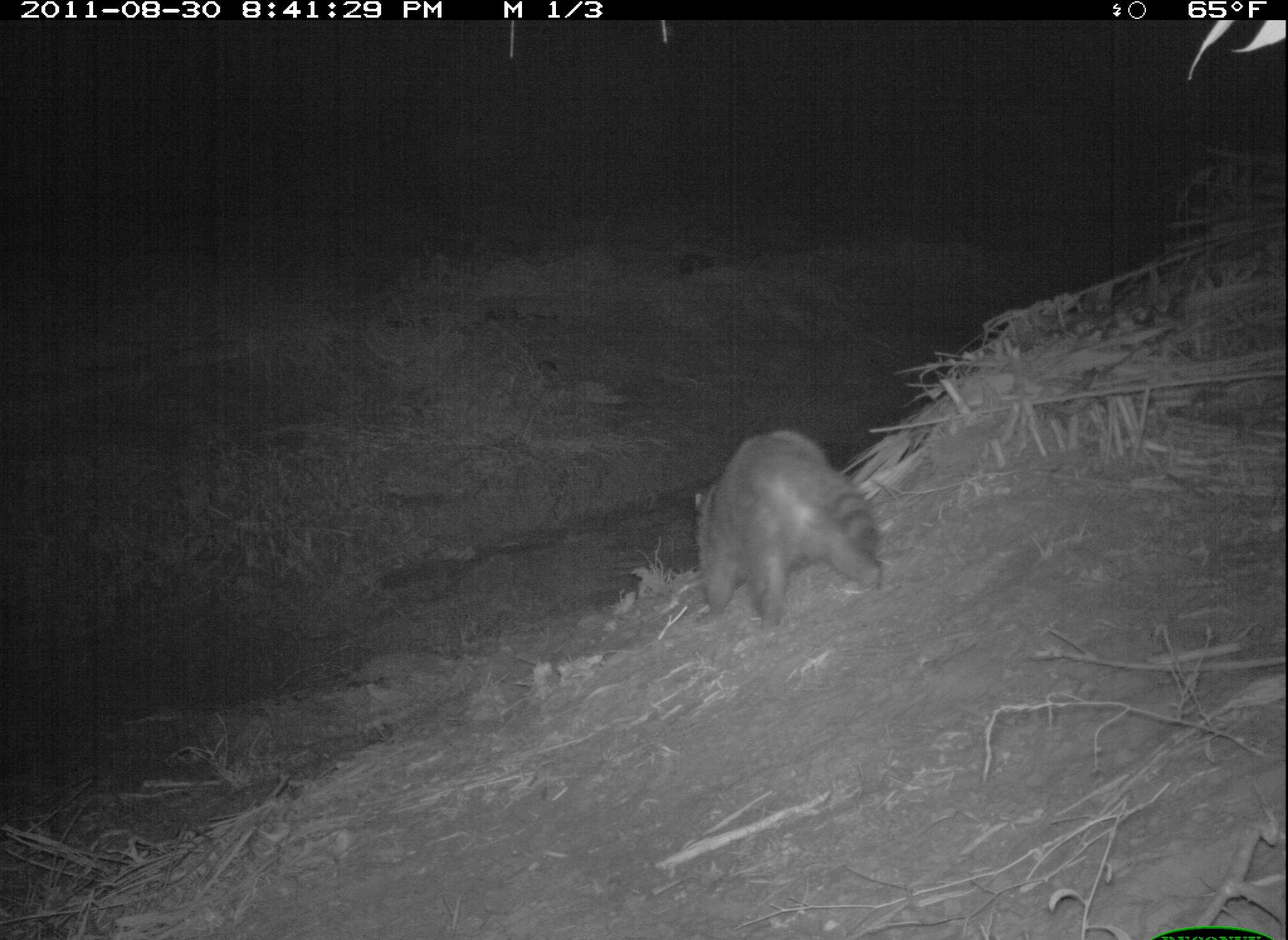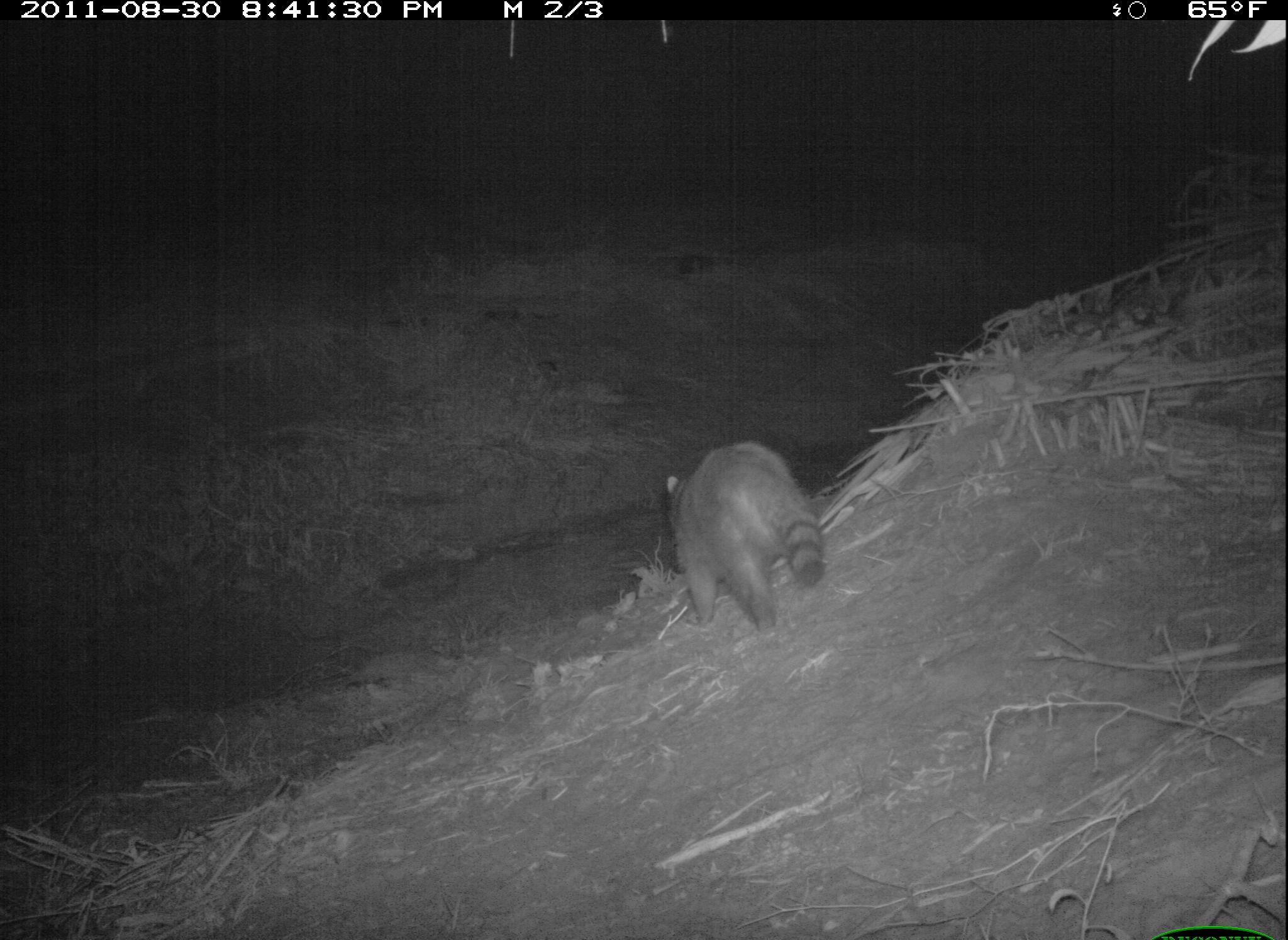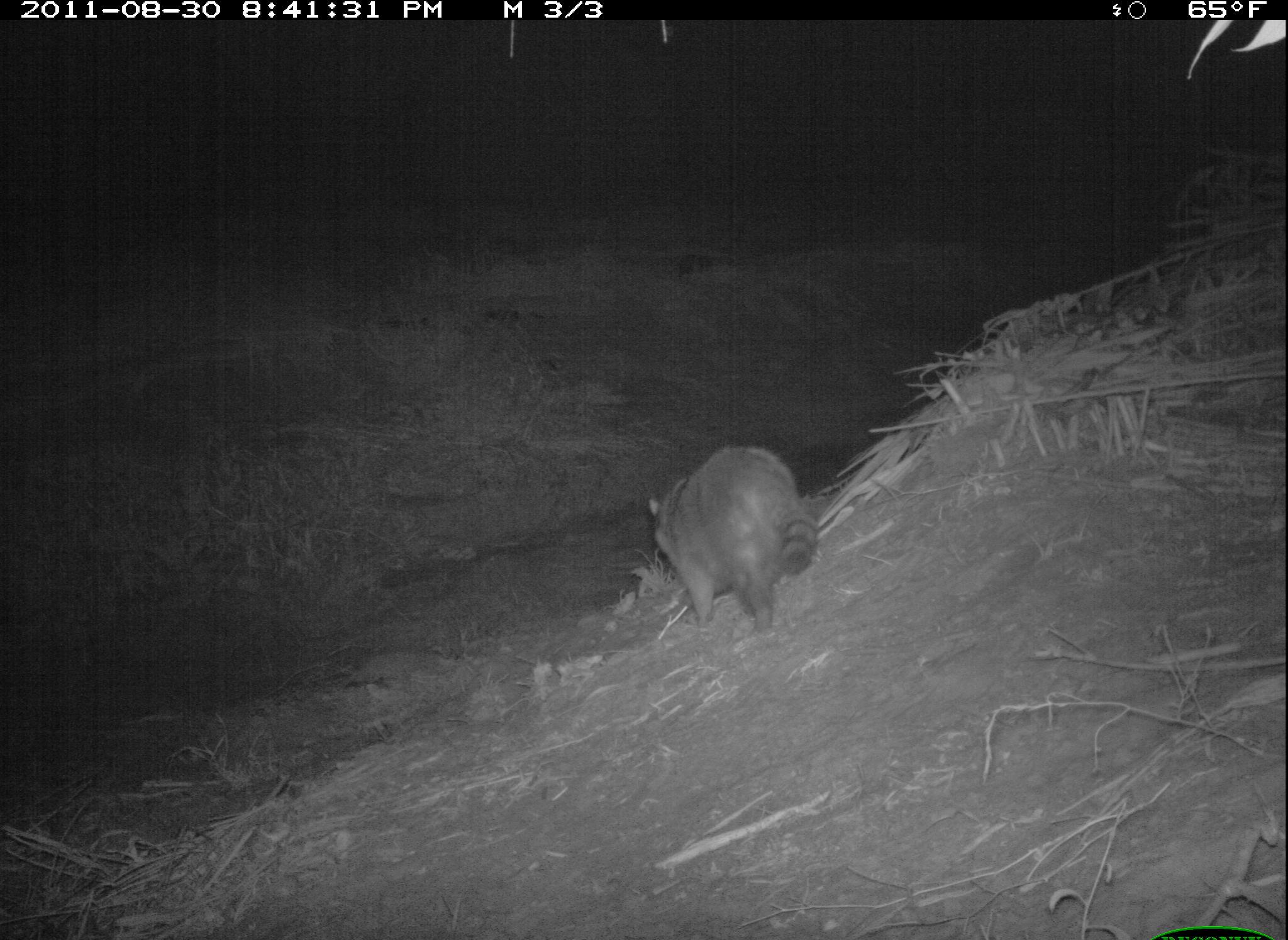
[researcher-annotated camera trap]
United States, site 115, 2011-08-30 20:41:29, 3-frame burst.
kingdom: Animalia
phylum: Chordata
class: Mammalia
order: Carnivora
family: Procyonidae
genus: Procyon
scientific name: Procyon lotor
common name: raccoon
Raccoon (Procyon lotor).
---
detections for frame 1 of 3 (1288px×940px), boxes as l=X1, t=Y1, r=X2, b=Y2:
raccoon: l=687, t=425, r=894, b=633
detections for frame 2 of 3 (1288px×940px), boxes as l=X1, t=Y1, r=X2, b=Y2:
raccoon: l=630, t=435, r=868, b=643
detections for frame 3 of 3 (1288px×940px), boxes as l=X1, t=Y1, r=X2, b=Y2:
raccoon: l=626, t=435, r=871, b=678